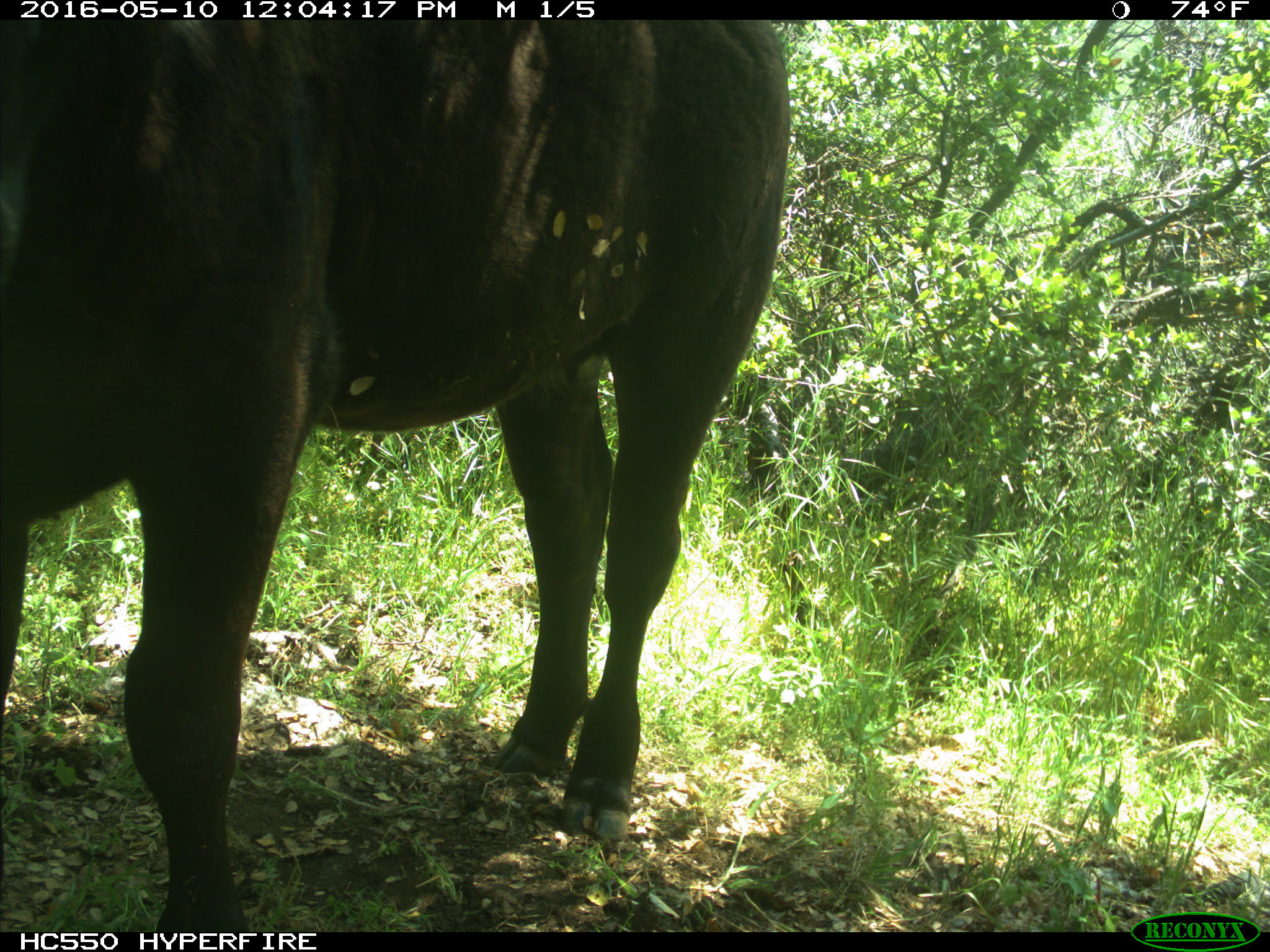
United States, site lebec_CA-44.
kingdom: Animalia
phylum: Chordata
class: Mammalia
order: Artiodactyla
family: Bovidae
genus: Bos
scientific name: Bos taurus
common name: domestic cow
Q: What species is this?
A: Bos taurus (domestic cow).